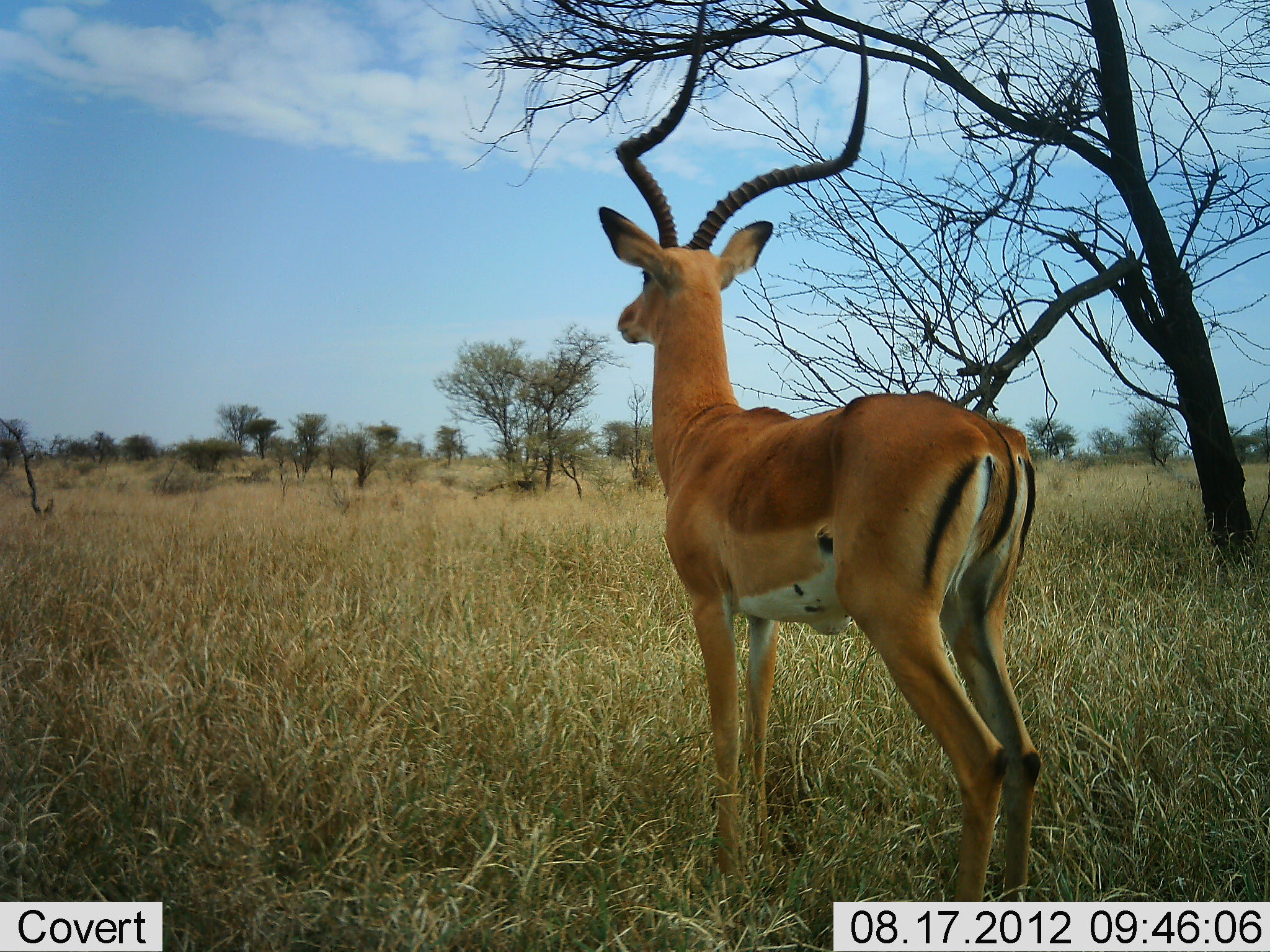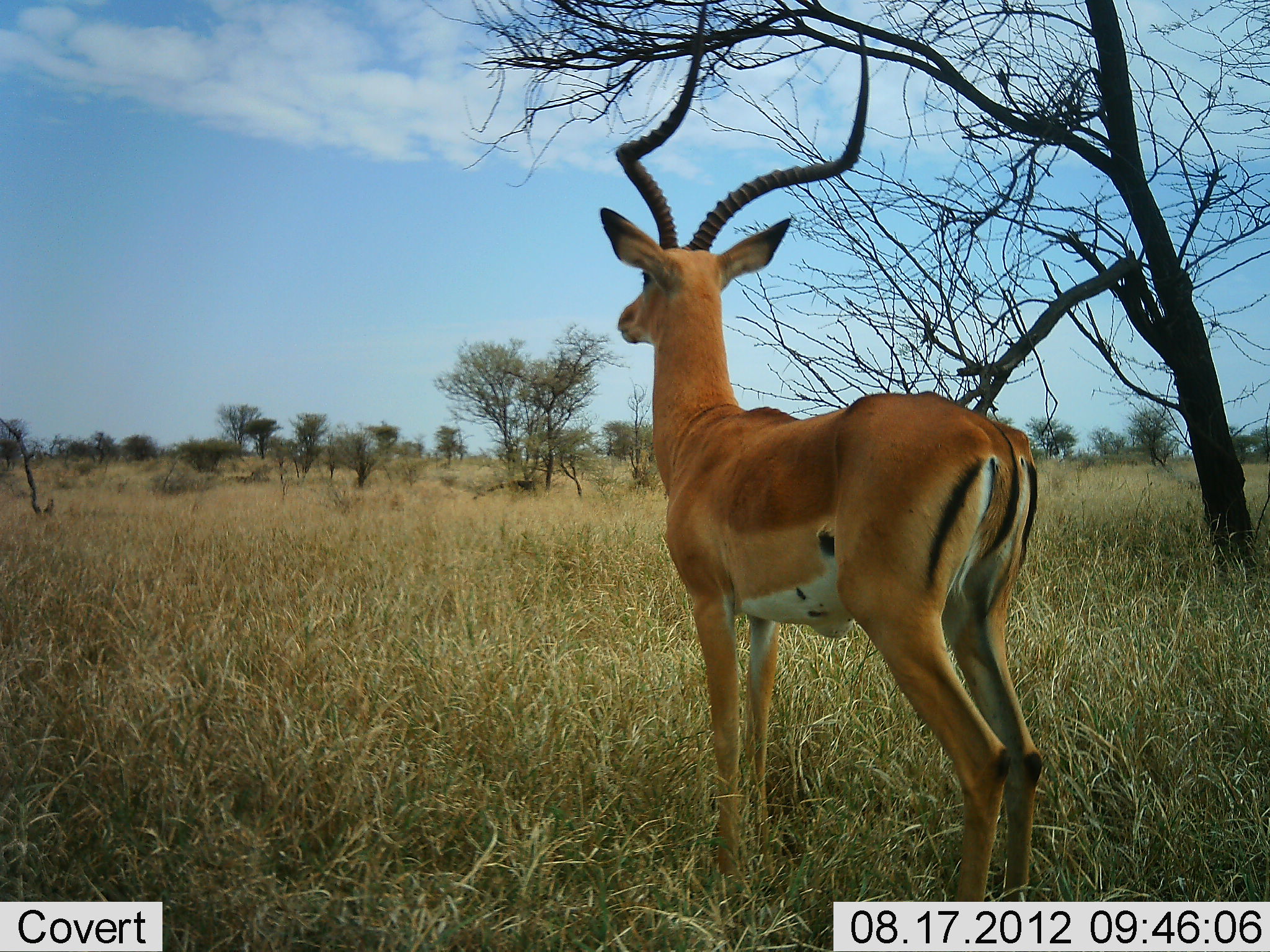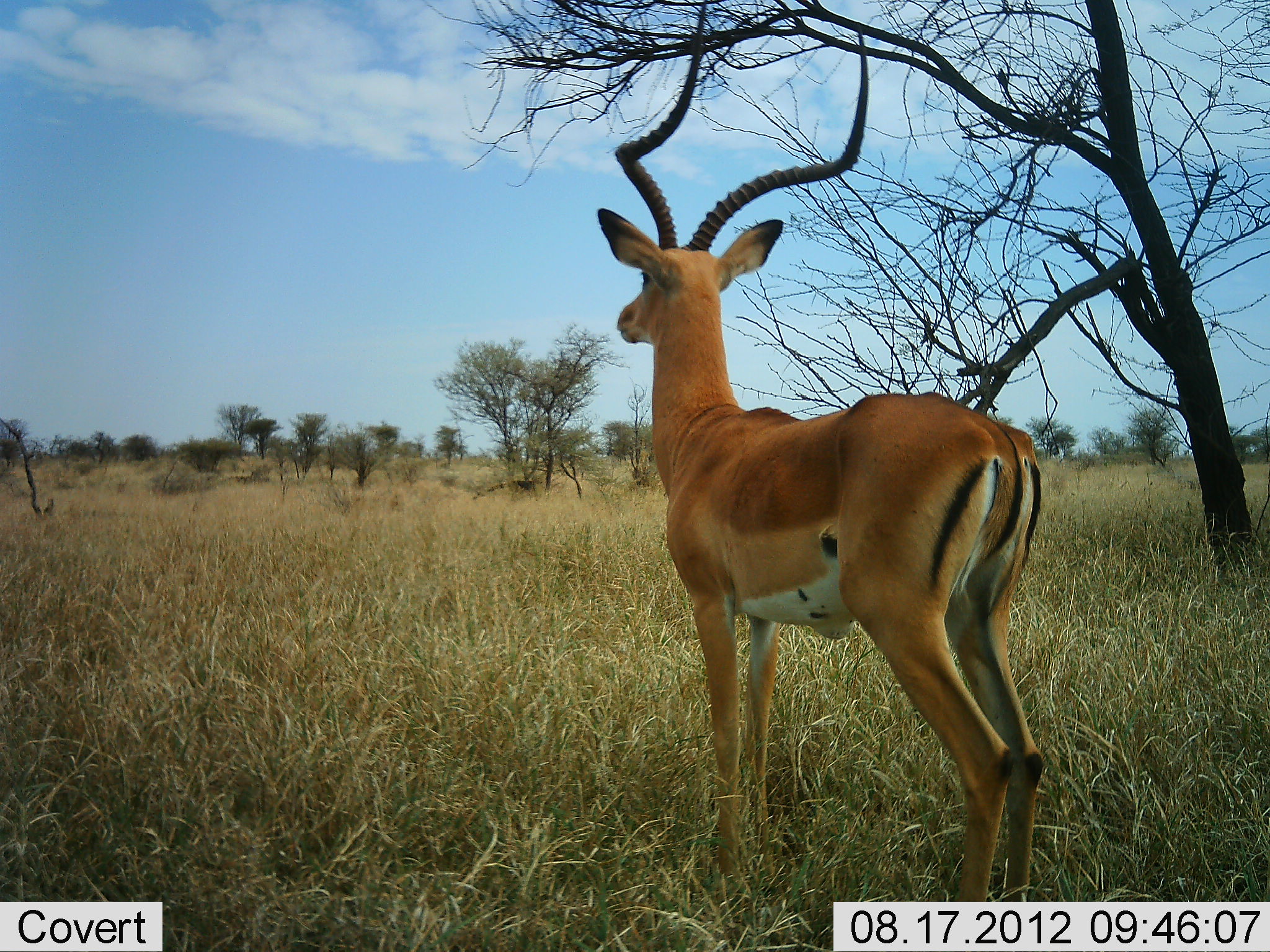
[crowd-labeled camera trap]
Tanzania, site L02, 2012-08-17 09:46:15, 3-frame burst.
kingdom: Animalia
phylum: Chordata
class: Mammalia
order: Artiodactyla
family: Bovidae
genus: Aepyceros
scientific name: Aepyceros melampus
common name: impala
Impala (Aepyceros melampus), count 1. Behavior (volunteer vote fractions): standing 100%, resting 0%, moving 0%, interacting 0%. Young present (vote fraction): 0%. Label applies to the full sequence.